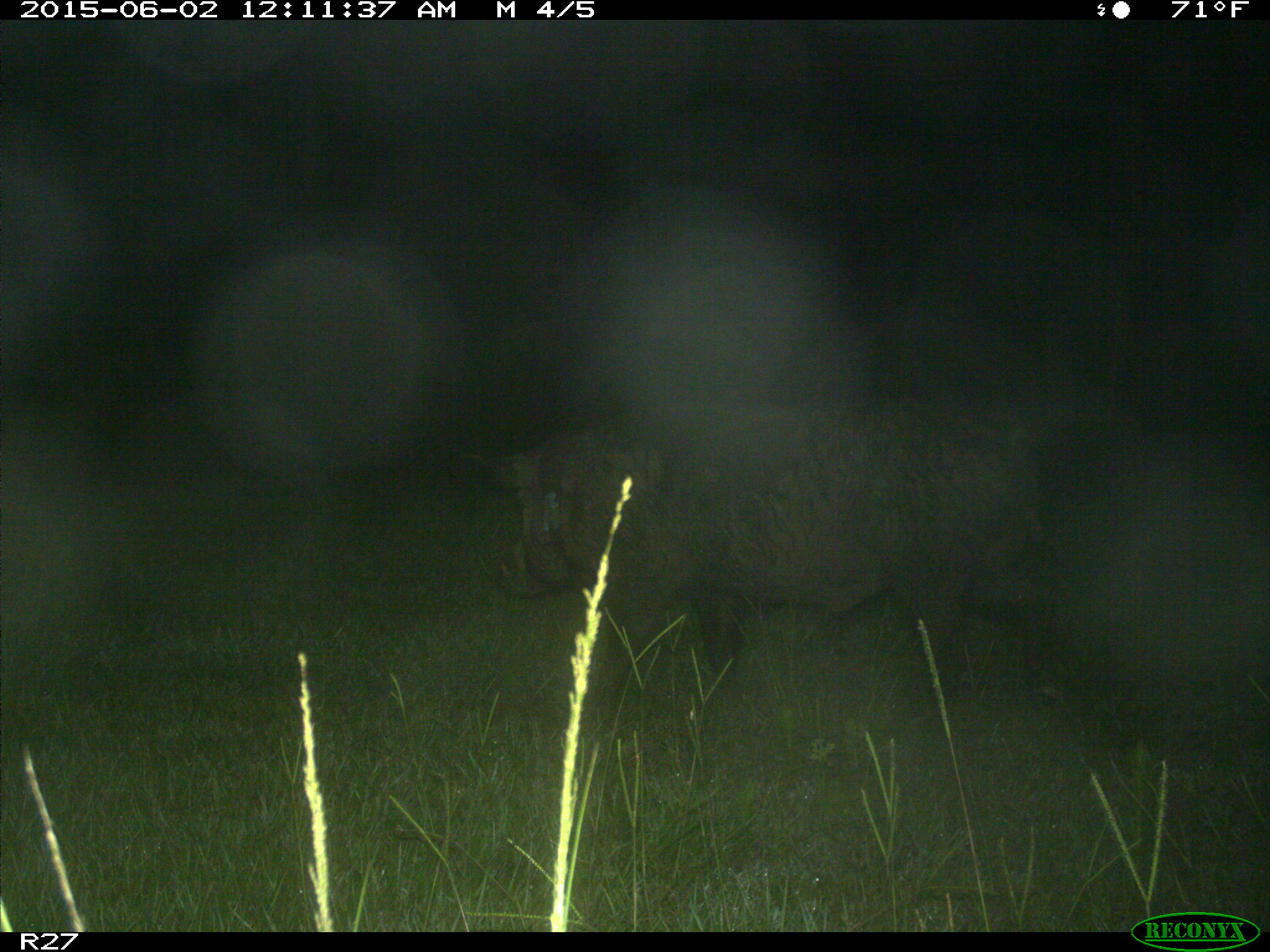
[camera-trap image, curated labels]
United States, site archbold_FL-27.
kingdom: Animalia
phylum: Chordata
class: Mammalia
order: Artiodactyla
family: Suidae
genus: Sus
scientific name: Sus scrofa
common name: wild boar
Sus scrofa (wild boar).